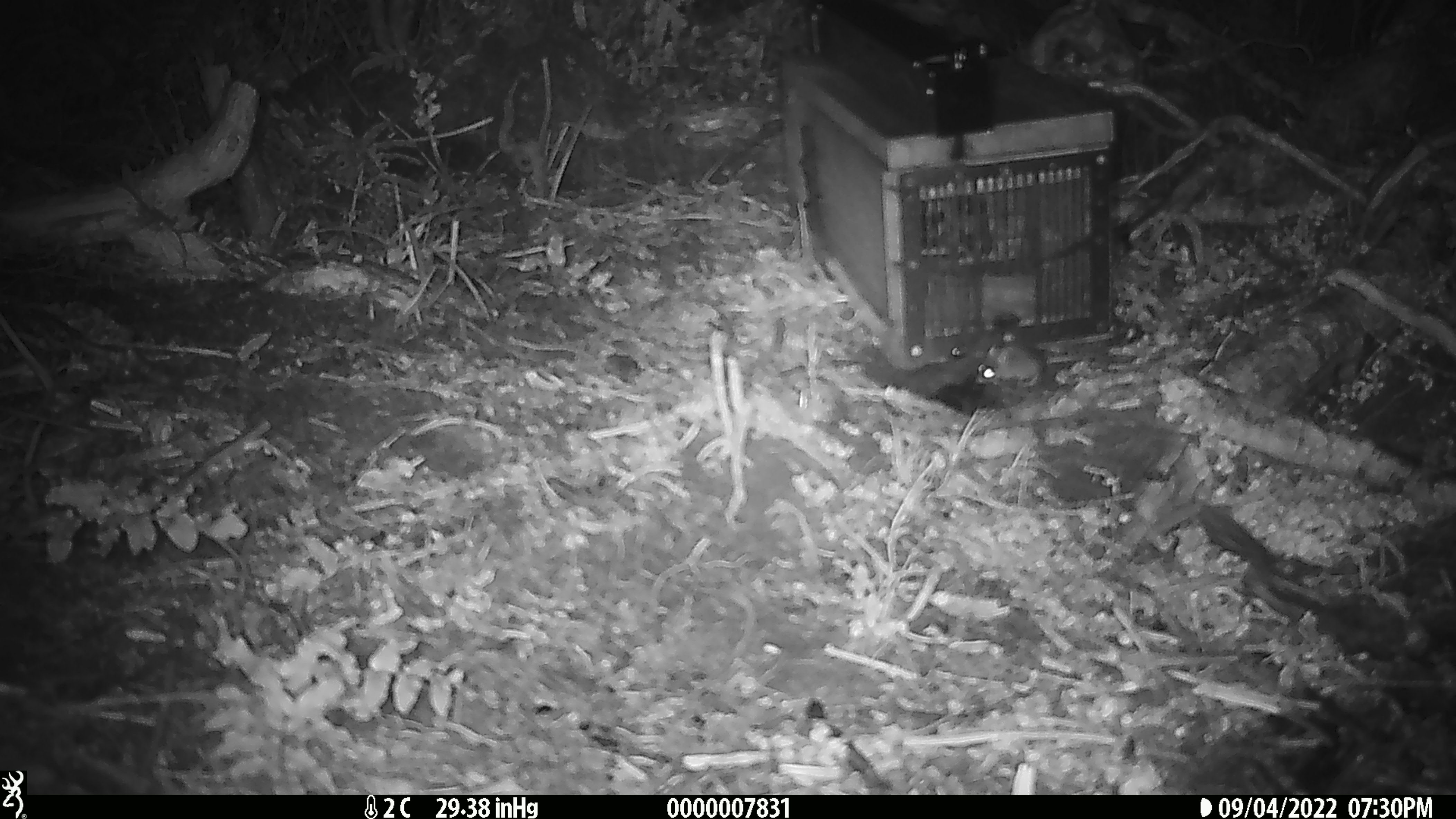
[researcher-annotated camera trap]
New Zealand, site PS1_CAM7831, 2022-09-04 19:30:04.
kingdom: Animalia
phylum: Chordata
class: Mammalia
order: Rodentia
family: Muridae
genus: Mus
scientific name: Mus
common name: mouse